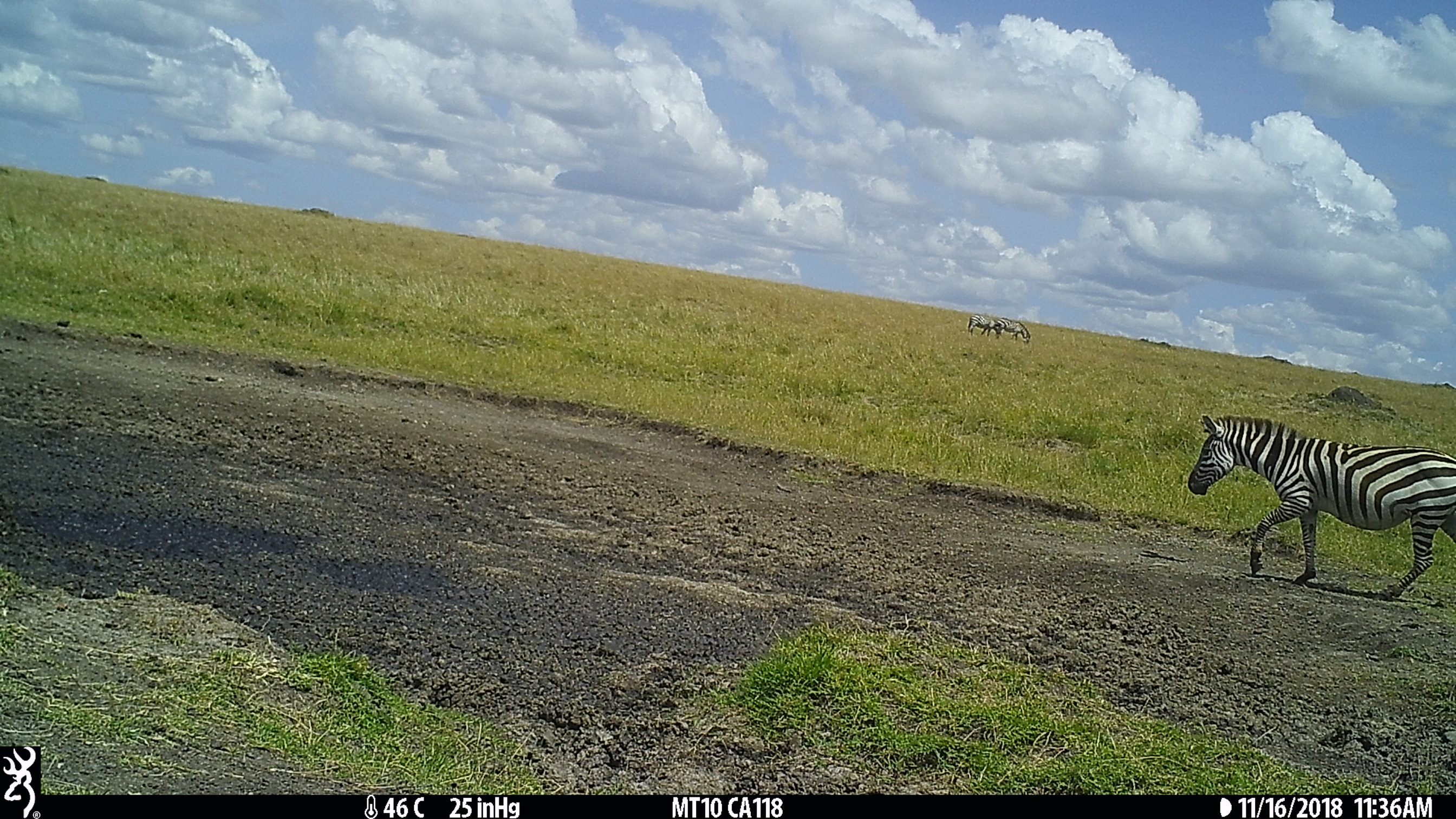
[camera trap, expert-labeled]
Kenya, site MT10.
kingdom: Animalia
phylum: Chordata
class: Mammalia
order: Perissodactyla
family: Equidae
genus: Equus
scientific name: Equus quagga burchellii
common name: burchell's zebra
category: zebra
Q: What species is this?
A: Zebra (burchell's zebra) (Equus quagga burchellii).